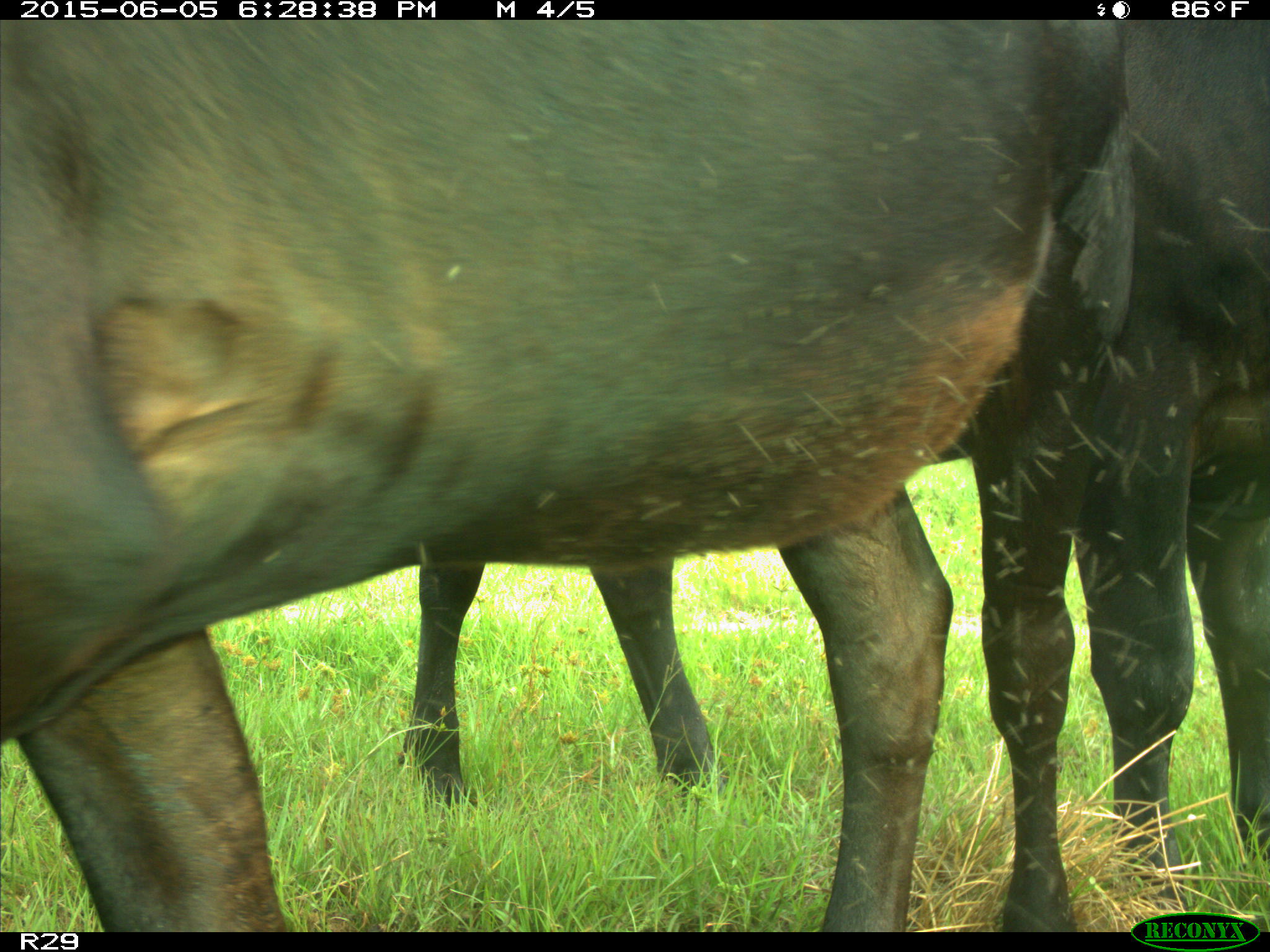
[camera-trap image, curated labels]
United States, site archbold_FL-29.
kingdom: Animalia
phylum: Chordata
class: Mammalia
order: Artiodactyla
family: Bovidae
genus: Bos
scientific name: Bos taurus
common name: domestic cow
Bos taurus (domestic cow).